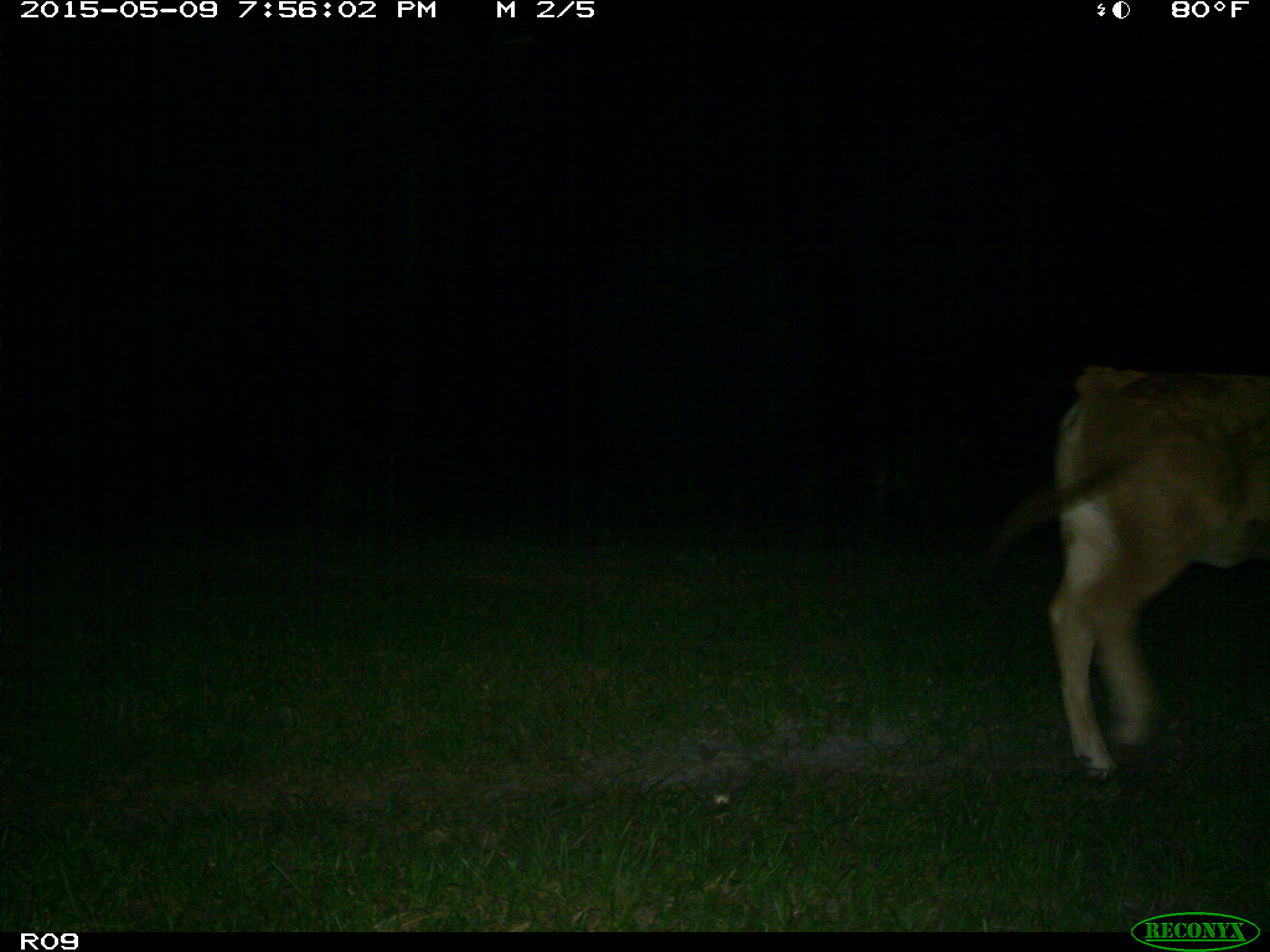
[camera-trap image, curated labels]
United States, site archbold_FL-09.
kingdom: Animalia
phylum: Chordata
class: Mammalia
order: Artiodactyla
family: Bovidae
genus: Bos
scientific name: Bos taurus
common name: domestic cow